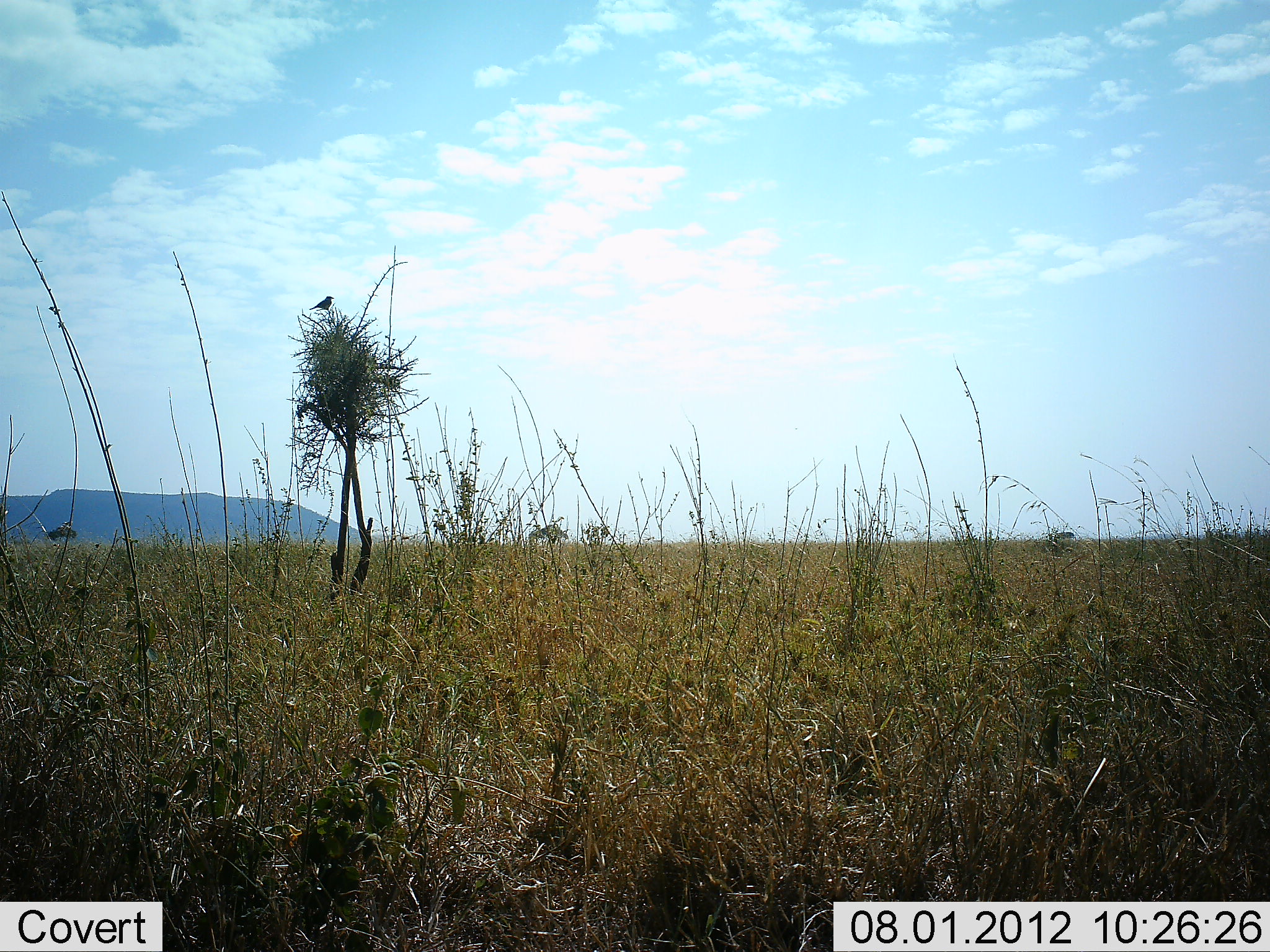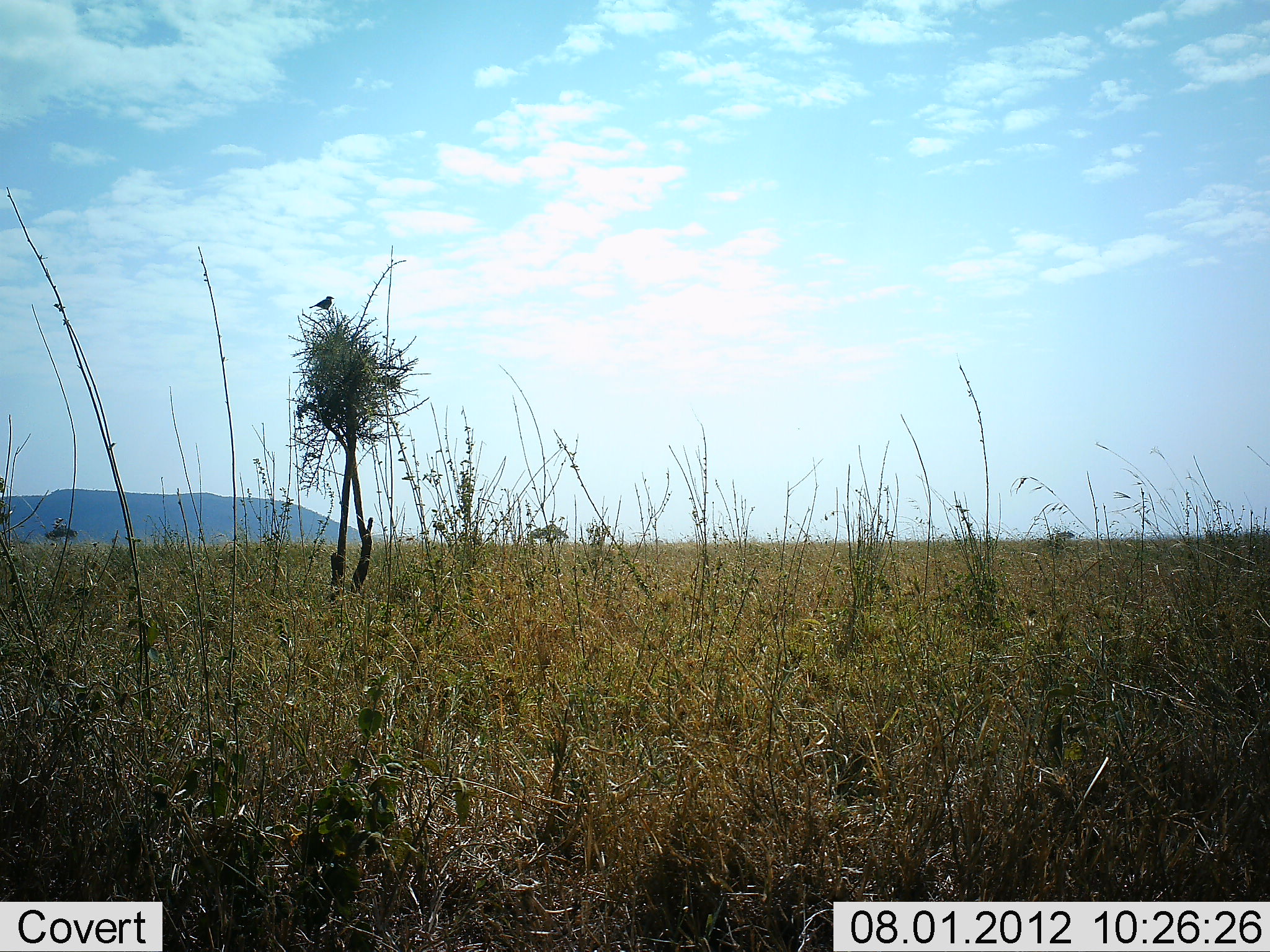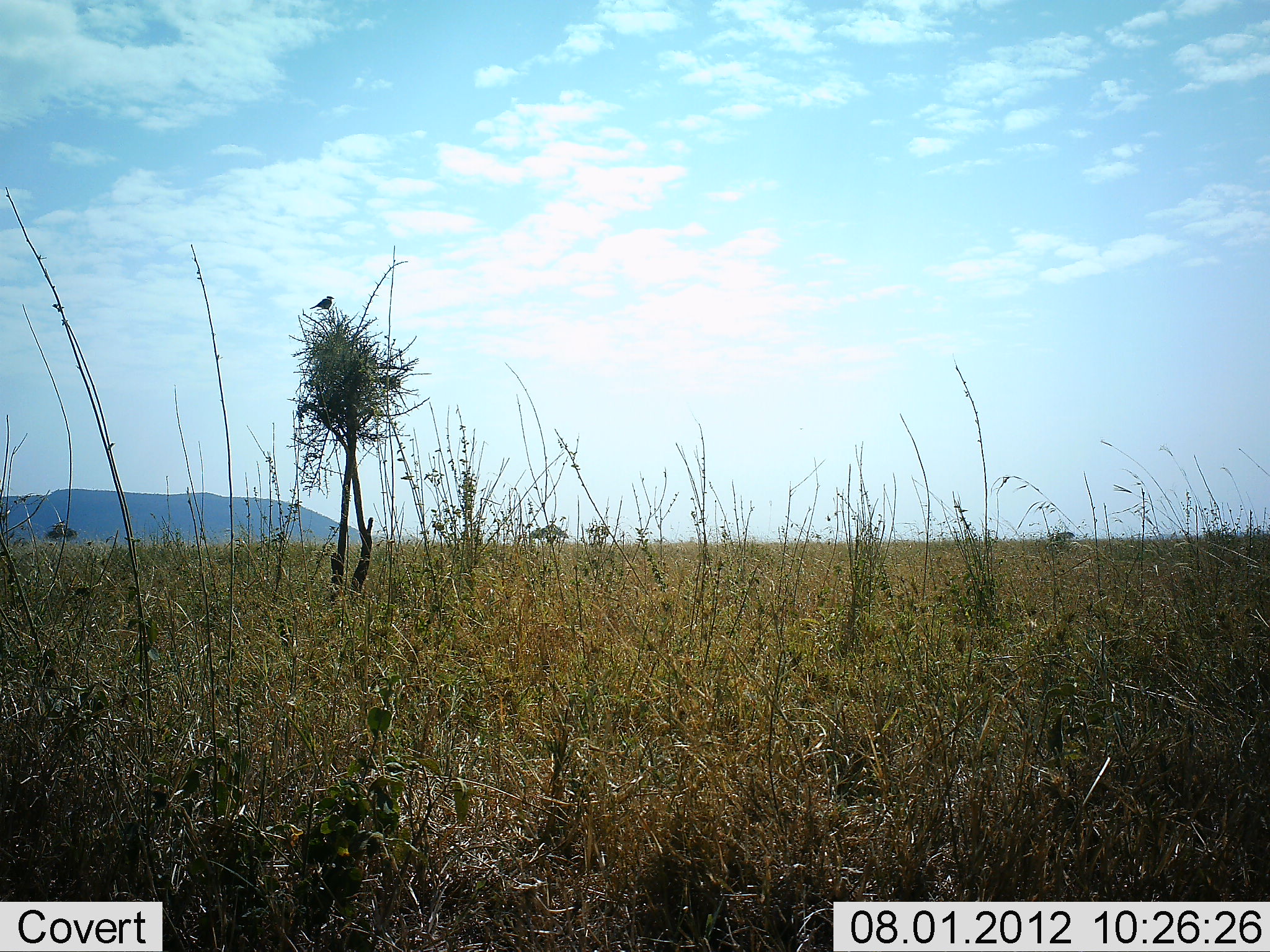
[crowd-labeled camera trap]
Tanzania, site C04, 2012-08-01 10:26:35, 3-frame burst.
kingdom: Animalia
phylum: Chordata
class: Aves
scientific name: Aves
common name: bird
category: otherbird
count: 1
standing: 80%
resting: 30%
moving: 0%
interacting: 0%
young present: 0%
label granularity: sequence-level